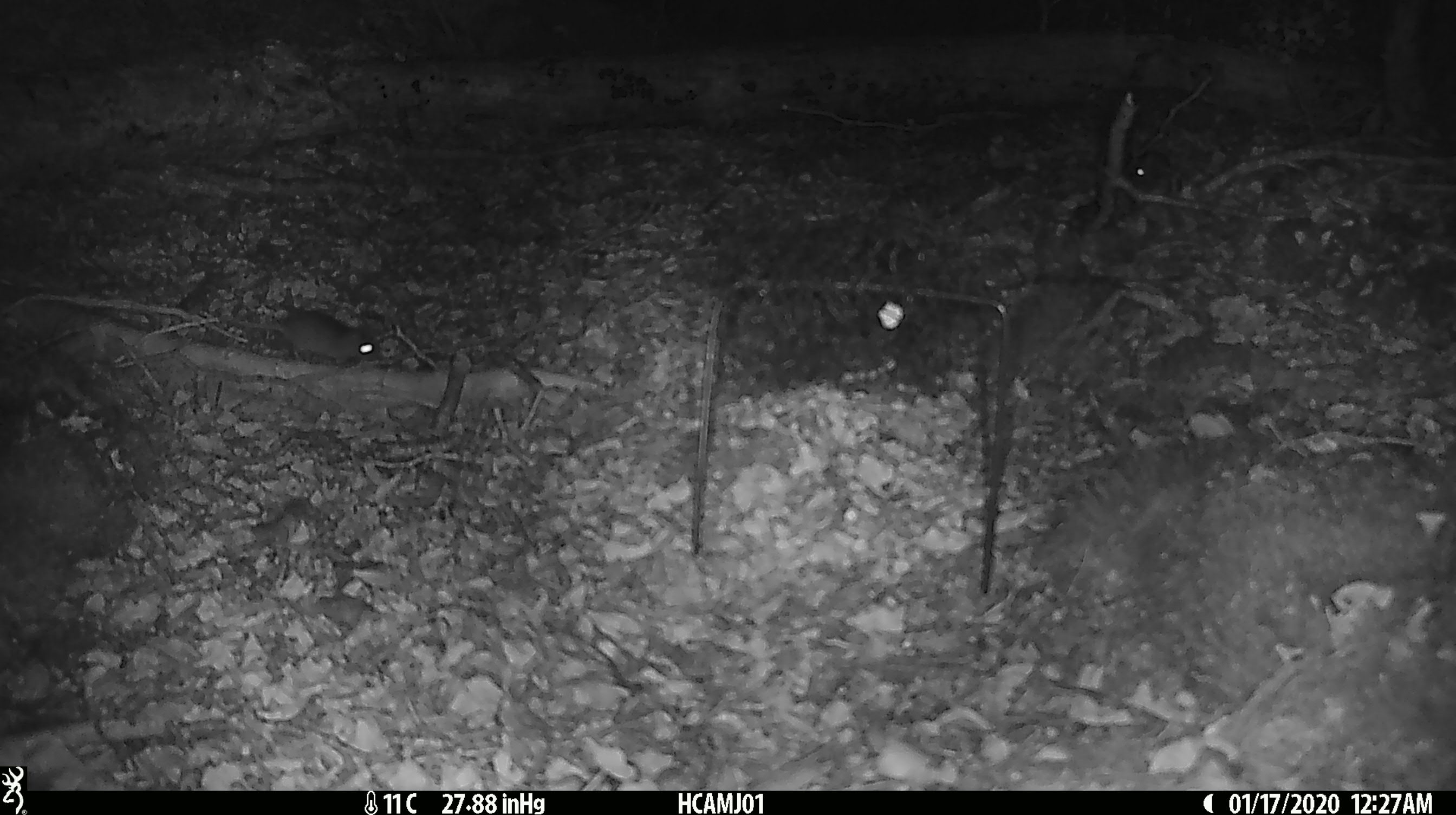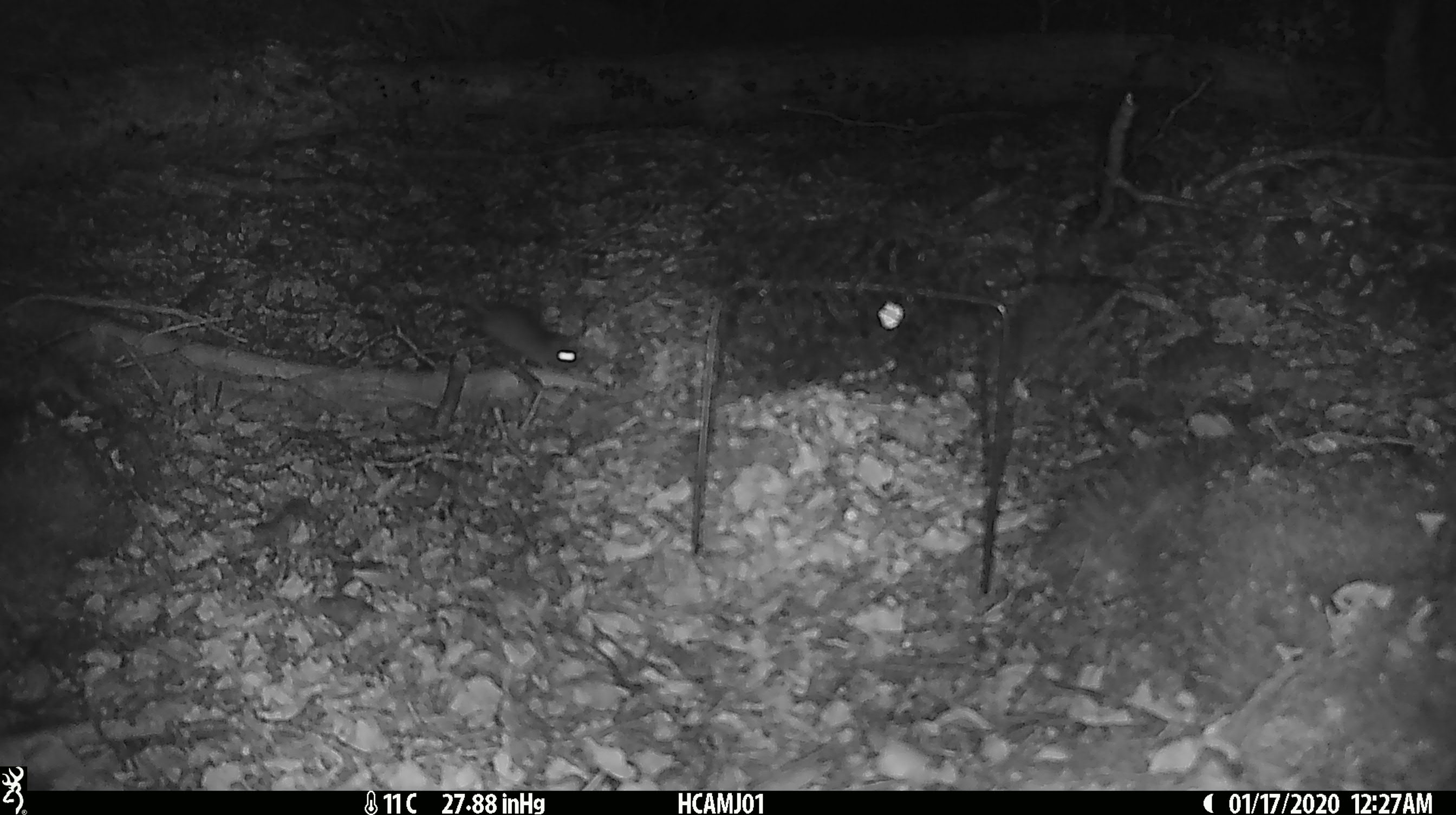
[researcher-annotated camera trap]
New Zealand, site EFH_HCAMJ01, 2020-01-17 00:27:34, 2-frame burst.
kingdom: Animalia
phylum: Chordata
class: Mammalia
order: Rodentia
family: Muridae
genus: Mus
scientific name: Mus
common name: mouse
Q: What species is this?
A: Mouse (Mus).